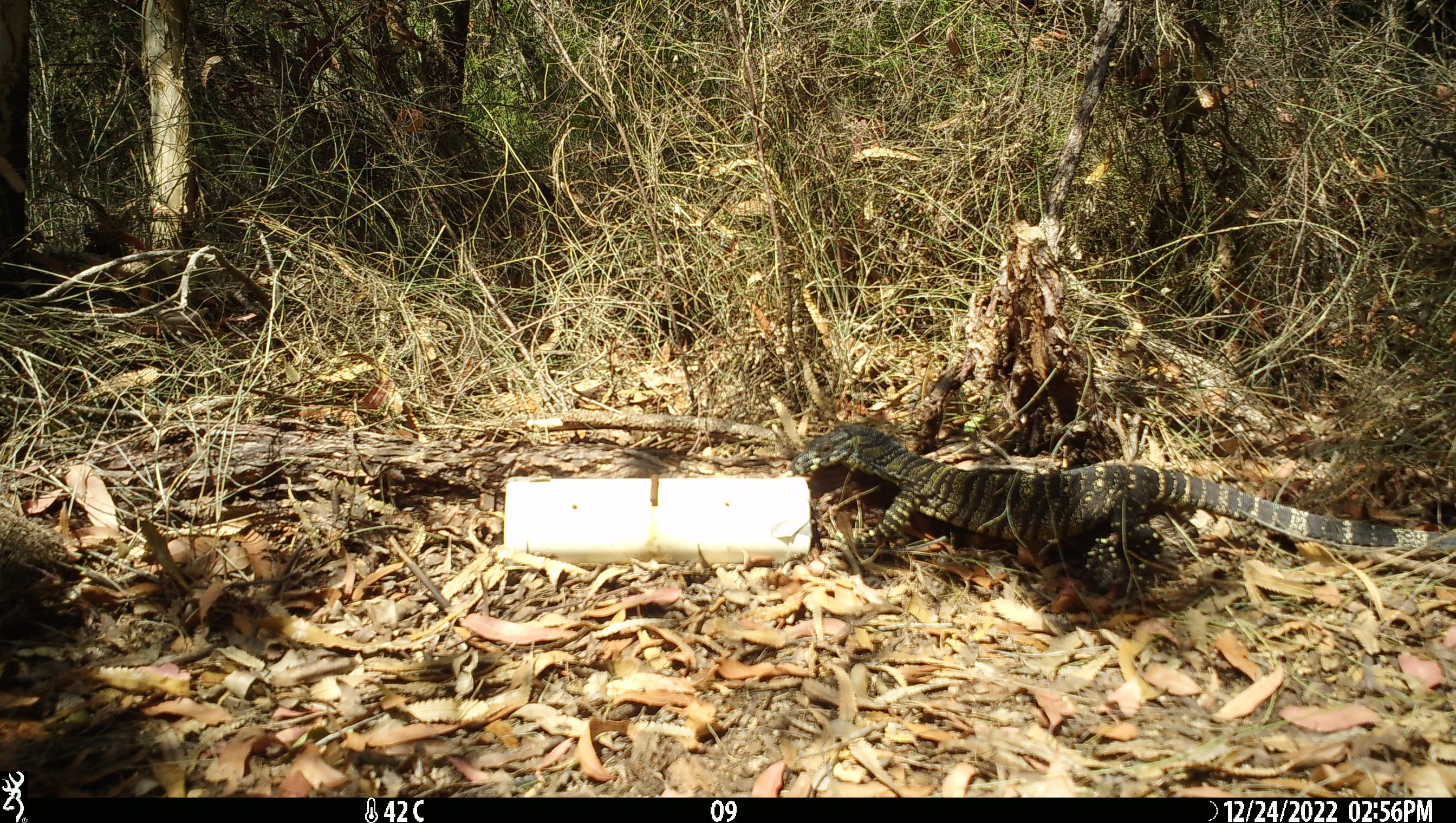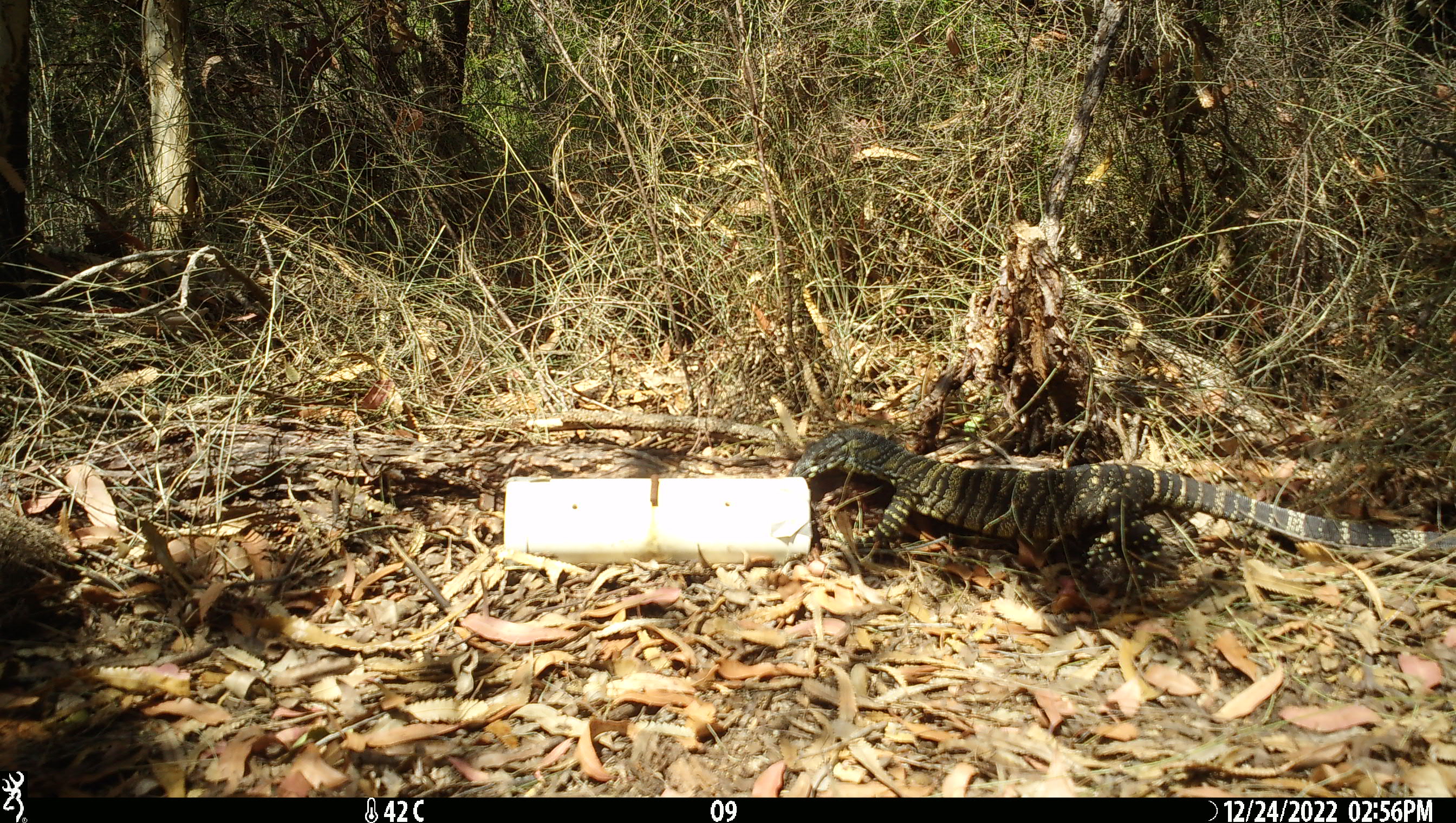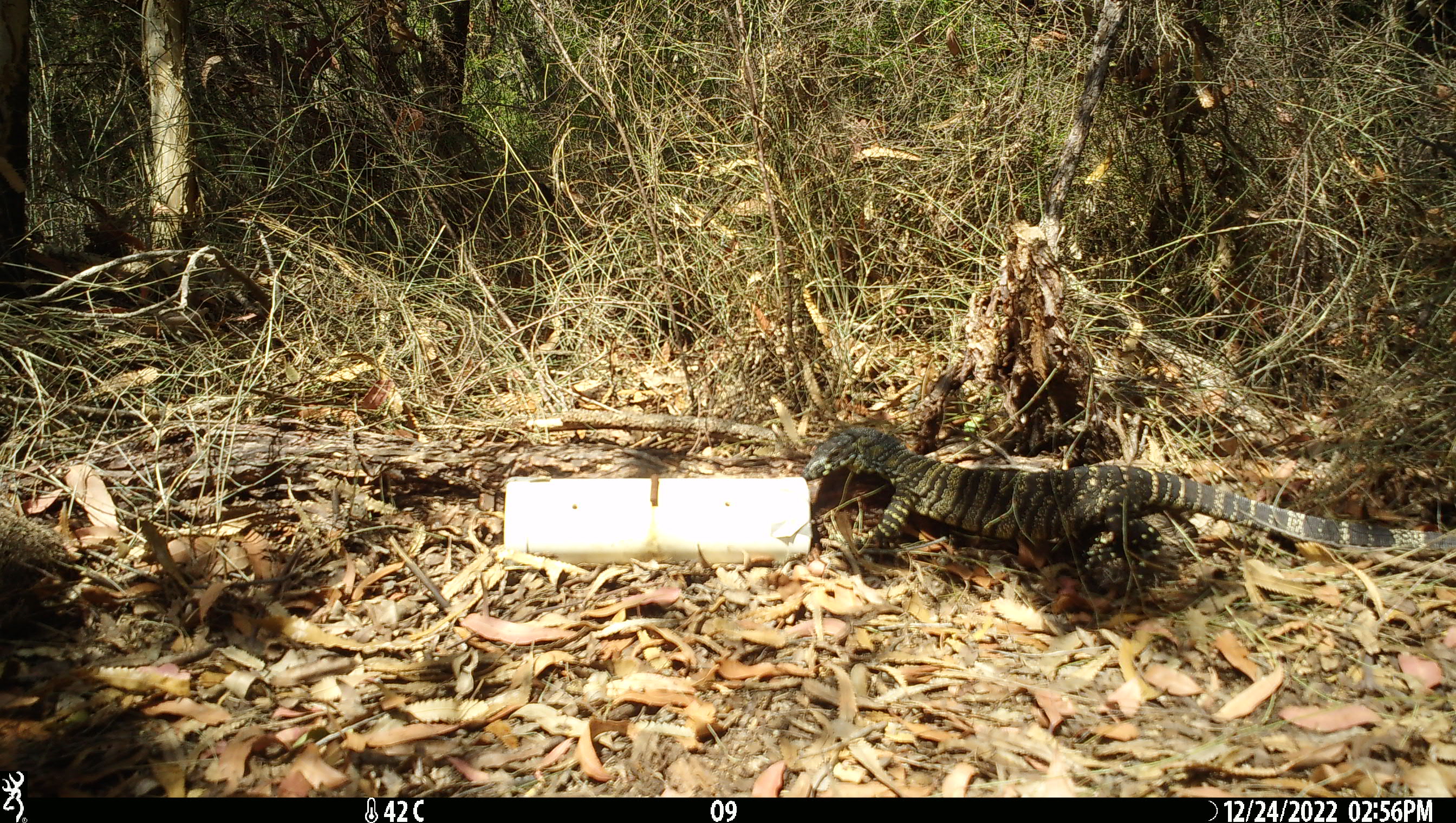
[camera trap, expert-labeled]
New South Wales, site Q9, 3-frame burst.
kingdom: Animalia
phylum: Chordata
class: Reptilia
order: Squamata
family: Varanidae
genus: Varanus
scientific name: Varanus varius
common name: lace monitor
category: goanna